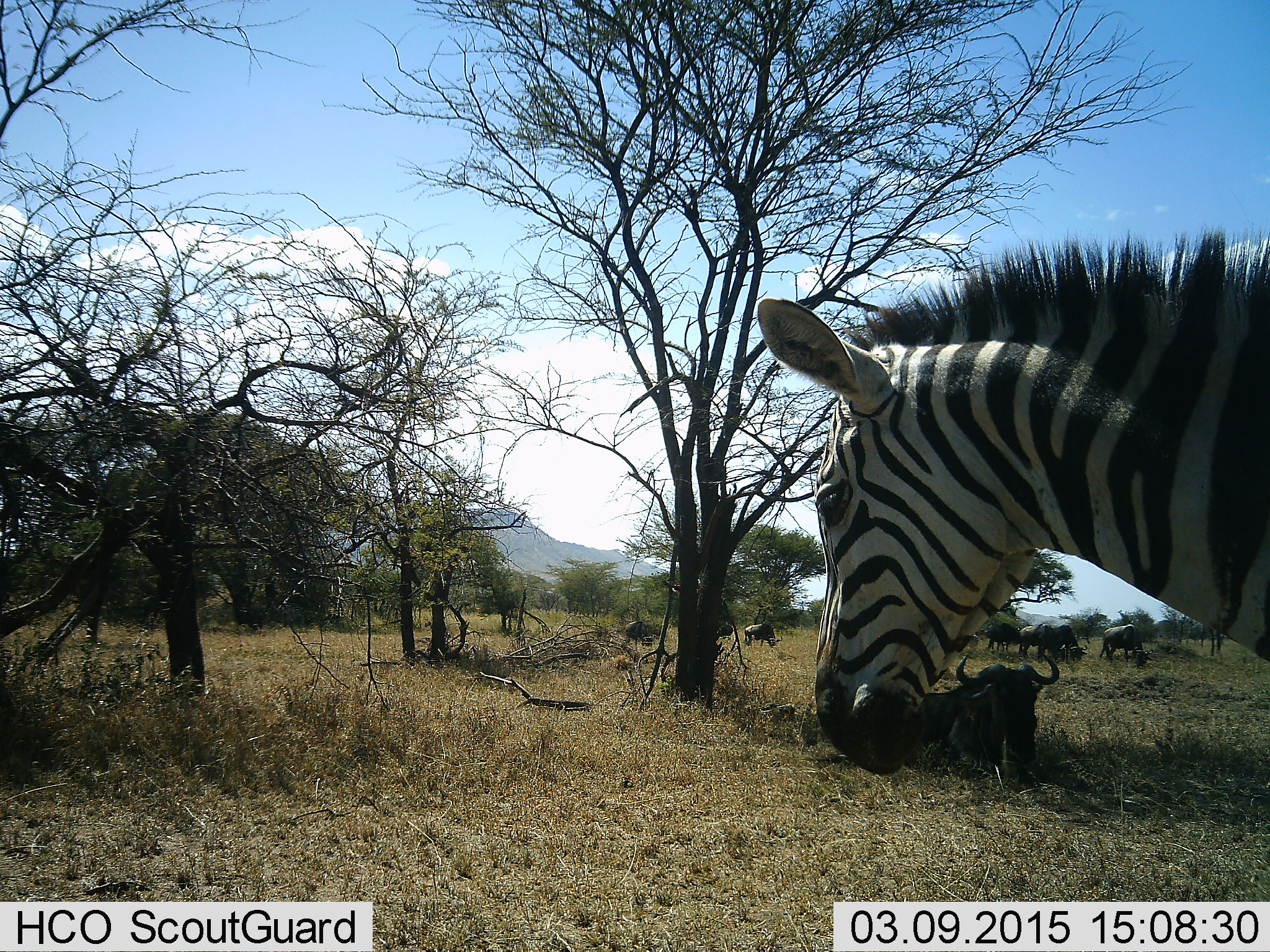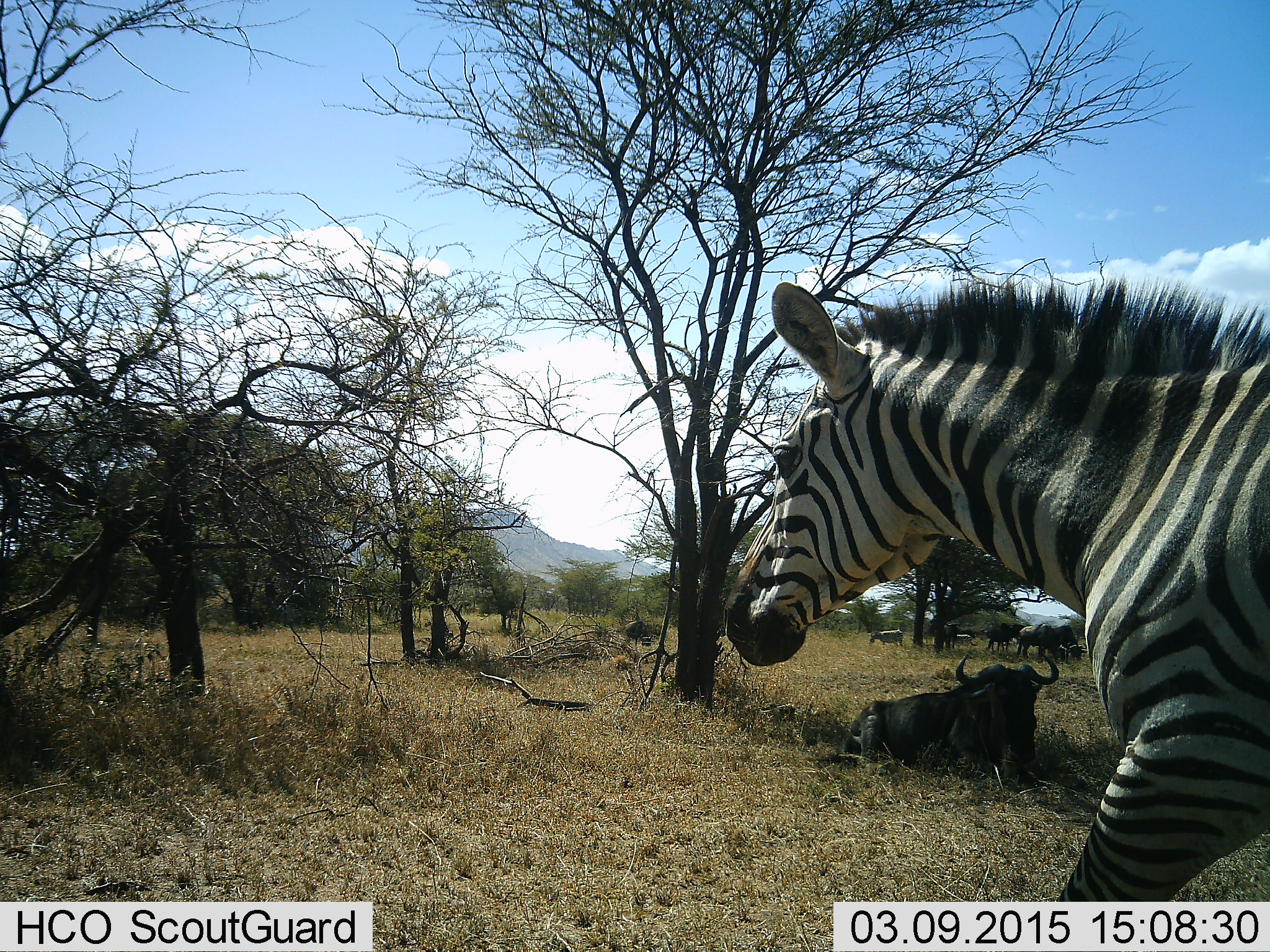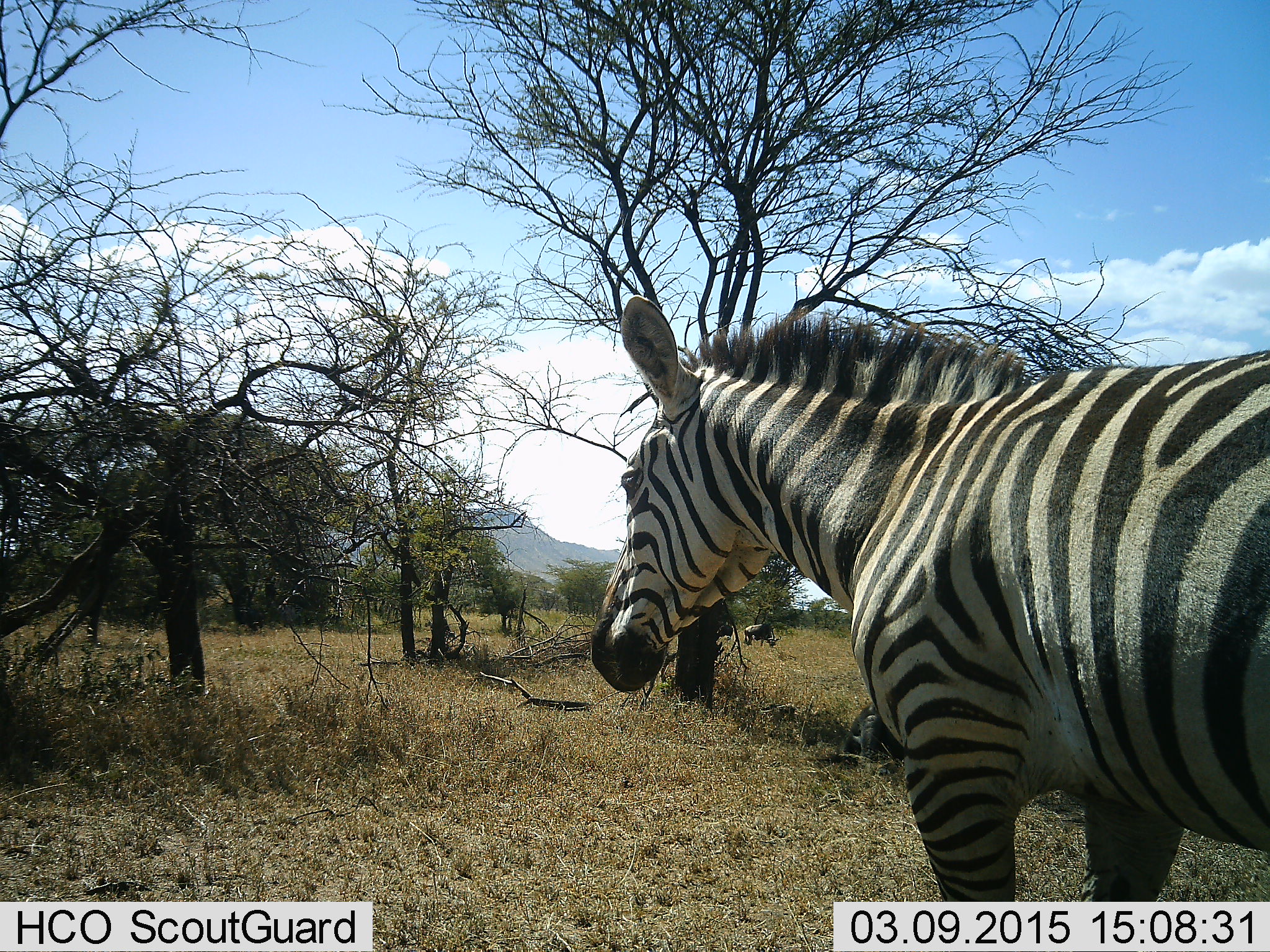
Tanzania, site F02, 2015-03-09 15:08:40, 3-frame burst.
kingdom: Animalia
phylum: Chordata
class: Mammalia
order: Artiodactyla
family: Bovidae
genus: Connochaetes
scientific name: Connochaetes taurinus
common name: blue wildebeest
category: wildebeest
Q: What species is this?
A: Wildebeest (blue wildebeest) (Connochaetes taurinus).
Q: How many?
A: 4.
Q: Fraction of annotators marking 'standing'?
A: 10%.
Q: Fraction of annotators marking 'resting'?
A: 100%.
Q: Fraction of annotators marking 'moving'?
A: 10%.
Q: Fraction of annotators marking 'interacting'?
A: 0%.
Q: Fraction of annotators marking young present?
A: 0%.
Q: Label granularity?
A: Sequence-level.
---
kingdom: Animalia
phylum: Chordata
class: Mammalia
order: Perissodactyla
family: Equidae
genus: Equus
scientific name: Equus quagga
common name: plains zebra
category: zebra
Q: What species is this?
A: Zebra (plains zebra) (Equus quagga).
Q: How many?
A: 1.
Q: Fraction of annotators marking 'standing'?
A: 0%.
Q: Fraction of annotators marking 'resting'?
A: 0%.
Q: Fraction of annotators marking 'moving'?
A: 100%.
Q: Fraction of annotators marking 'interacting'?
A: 0%.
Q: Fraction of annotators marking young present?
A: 0%.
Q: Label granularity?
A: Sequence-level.